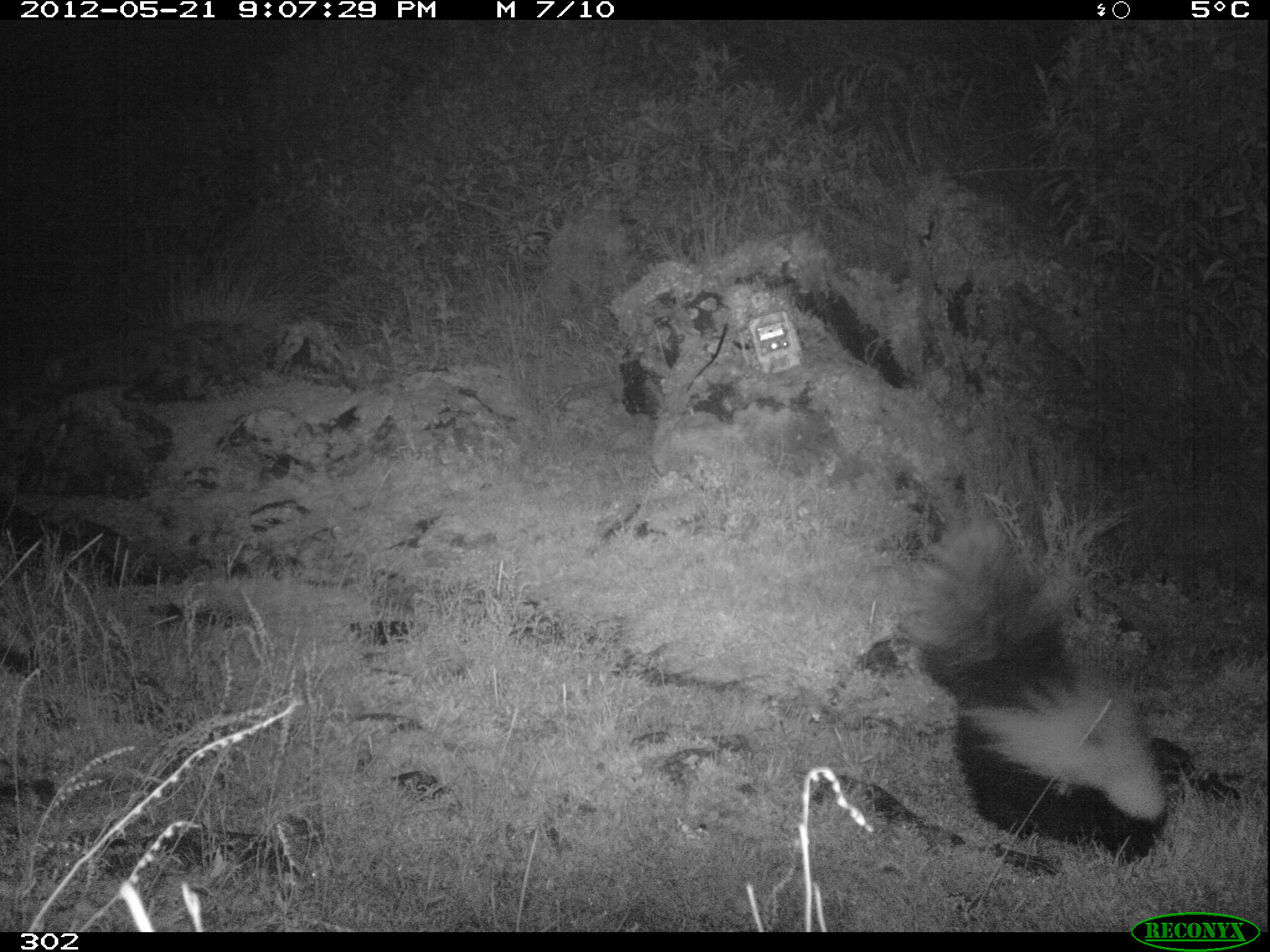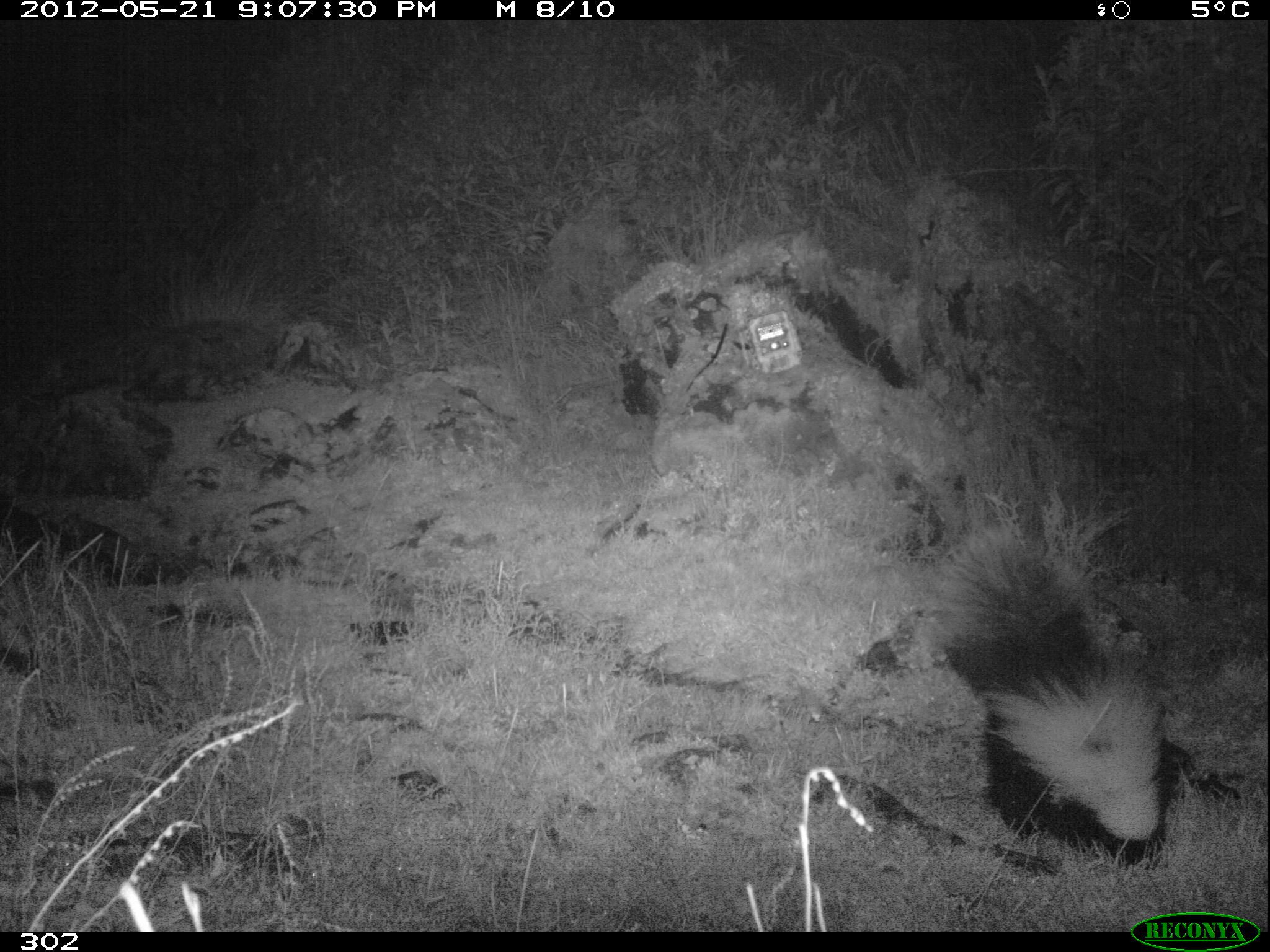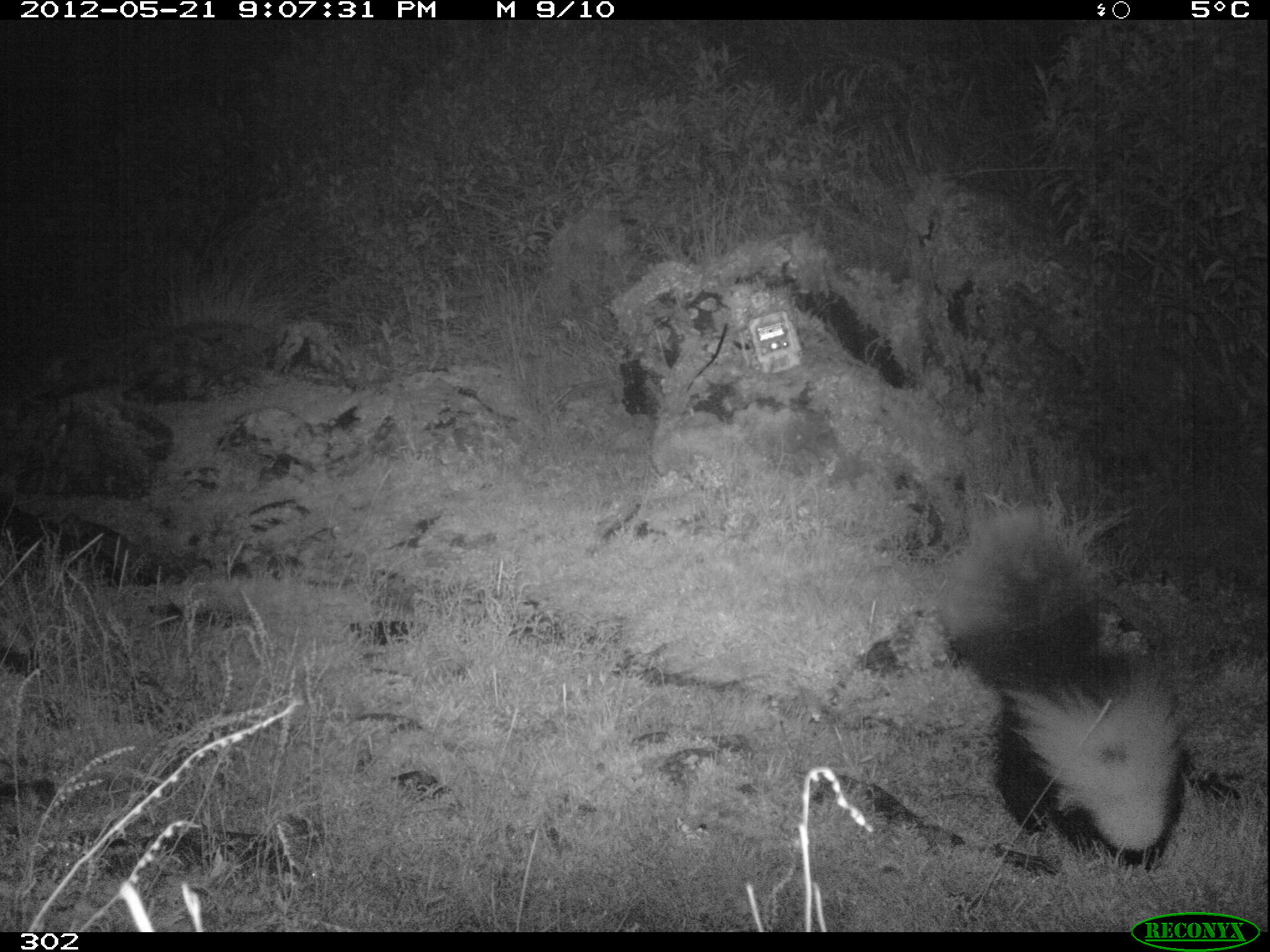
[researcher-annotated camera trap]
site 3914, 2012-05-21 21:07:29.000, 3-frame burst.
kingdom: Animalia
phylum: Chordata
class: Mammalia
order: Carnivora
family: Mephitidae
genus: Conepatus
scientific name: Conepatus chinga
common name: molina's hog-nosed skunk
Conepatus chinga (molina's hog-nosed skunk).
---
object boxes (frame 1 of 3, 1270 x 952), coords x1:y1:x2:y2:
conepatus chinga: 911:526:1168:858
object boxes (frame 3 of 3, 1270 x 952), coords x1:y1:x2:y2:
conepatus chinga: 945:512:1182:868